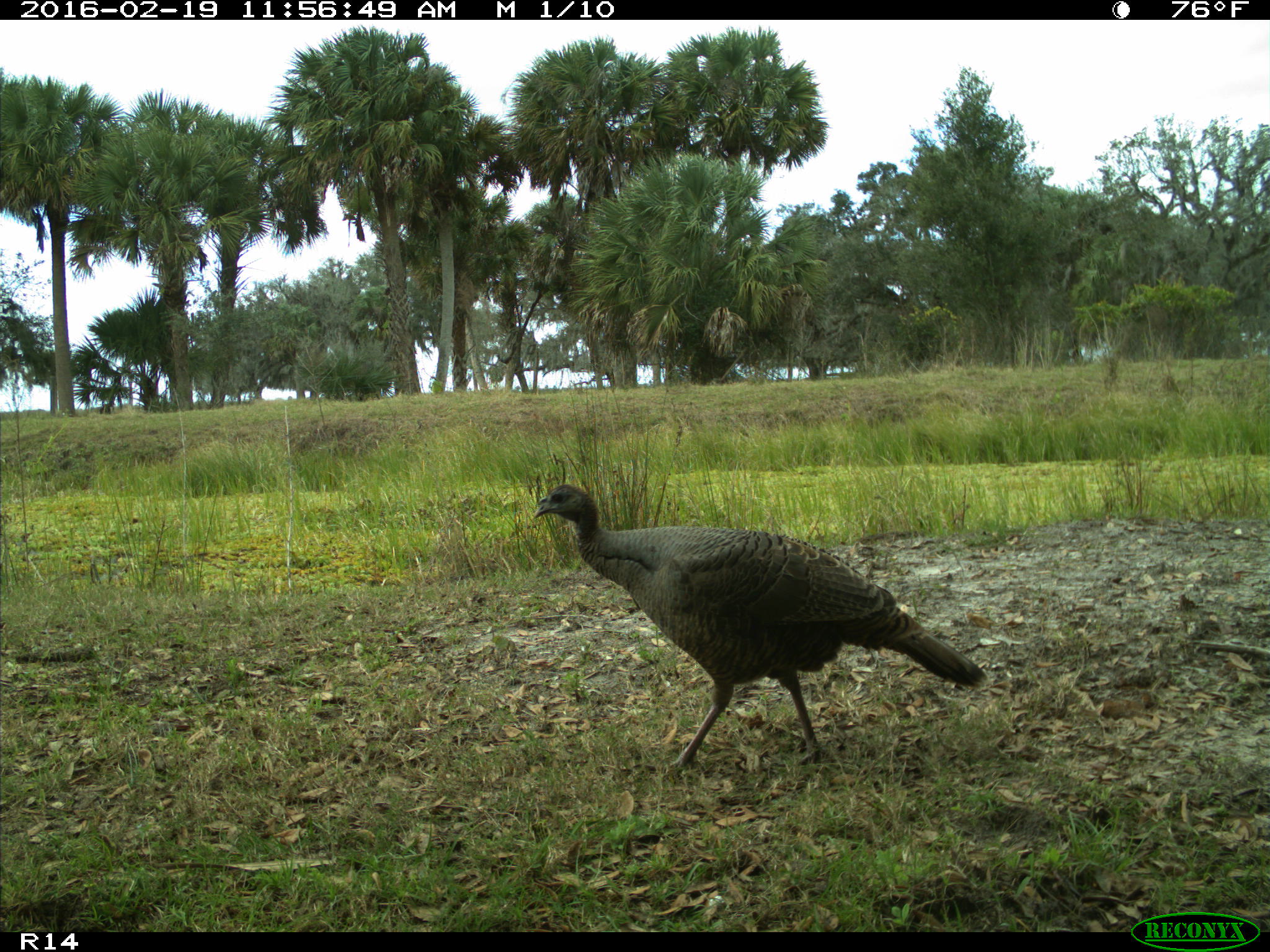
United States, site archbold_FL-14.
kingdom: Animalia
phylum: Chordata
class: Aves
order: Galliformes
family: Phasianidae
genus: Meleagris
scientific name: Meleagris gallopavo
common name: wild turkey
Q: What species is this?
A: Meleagris gallopavo (wild turkey).